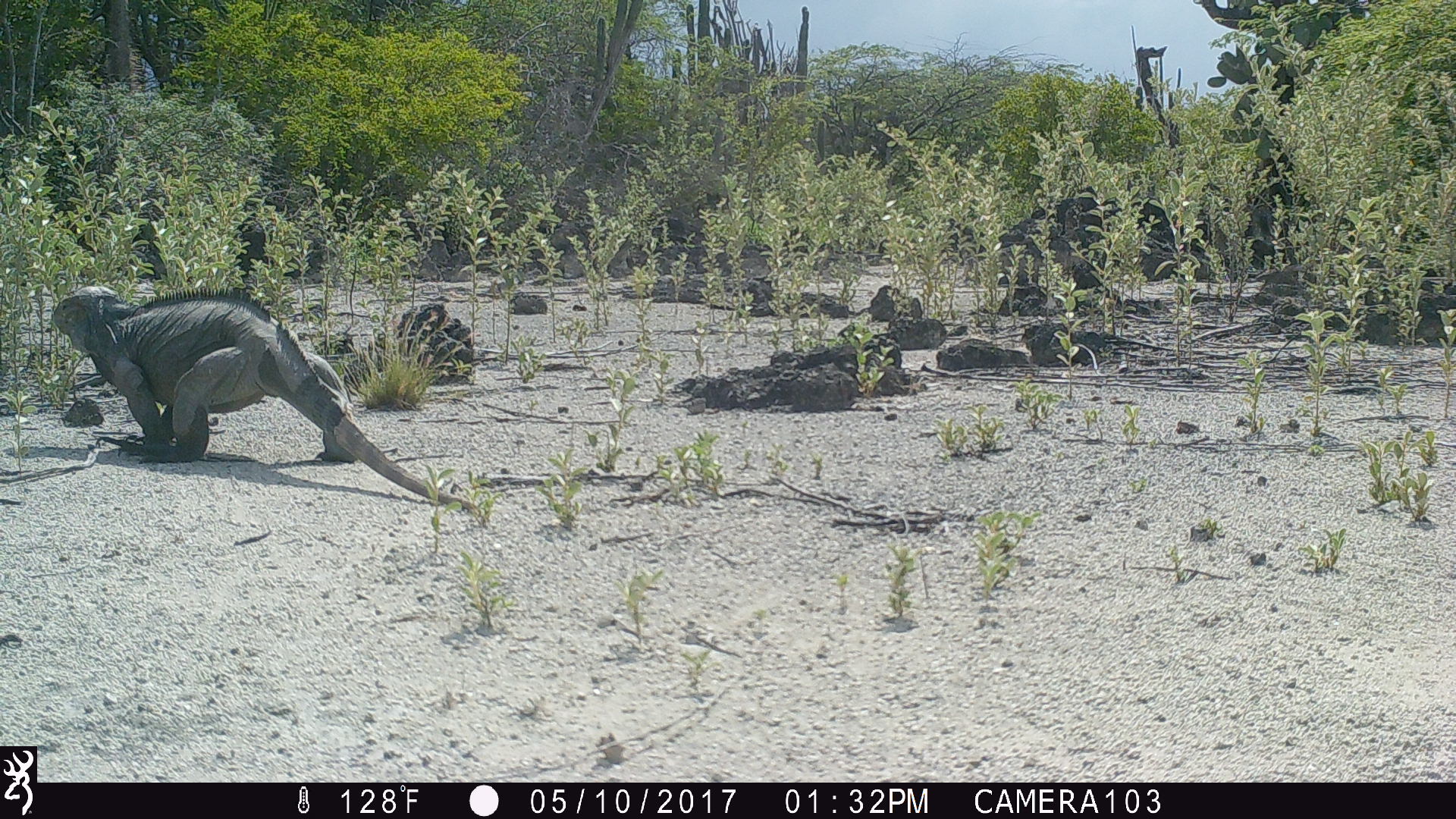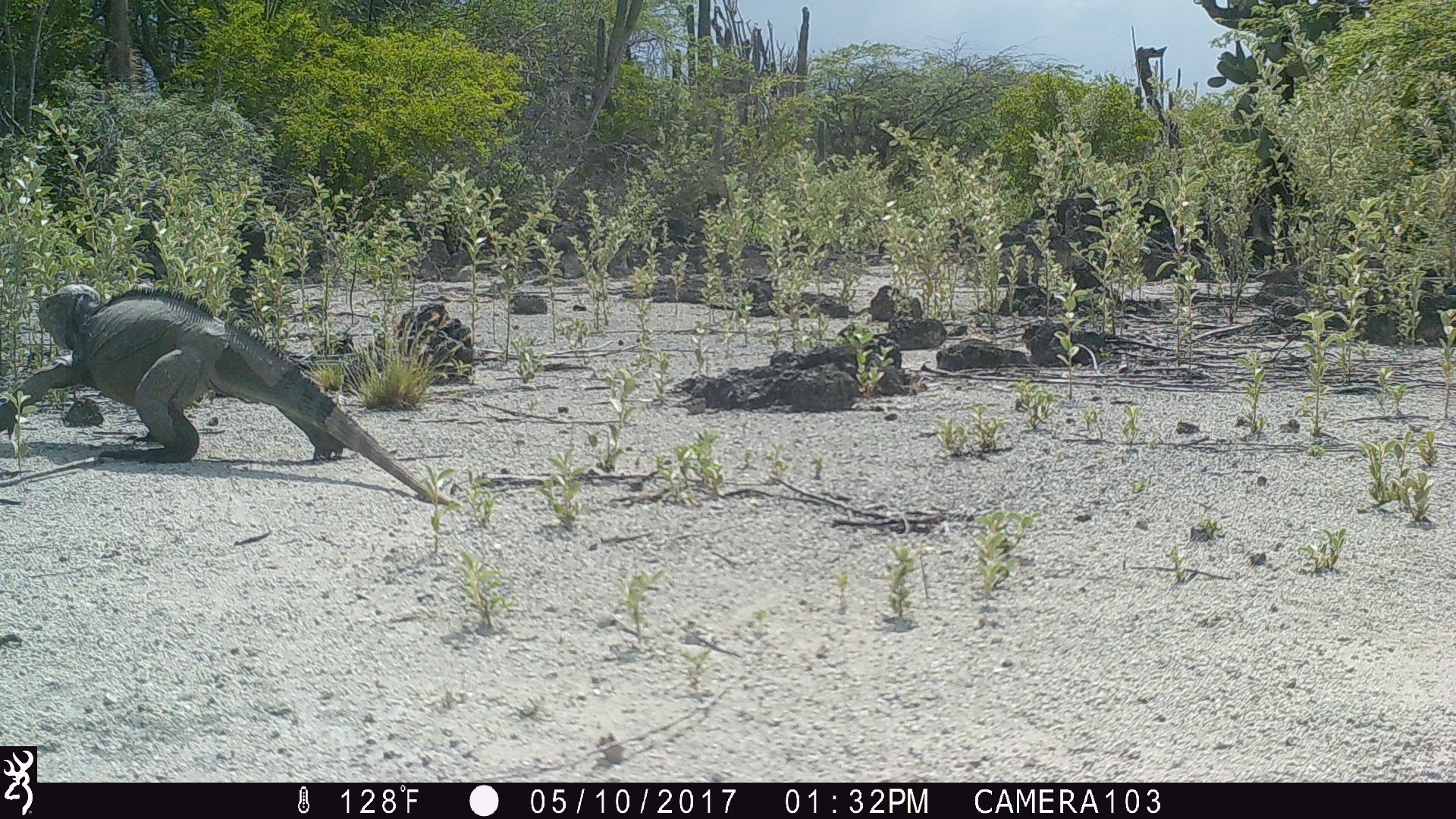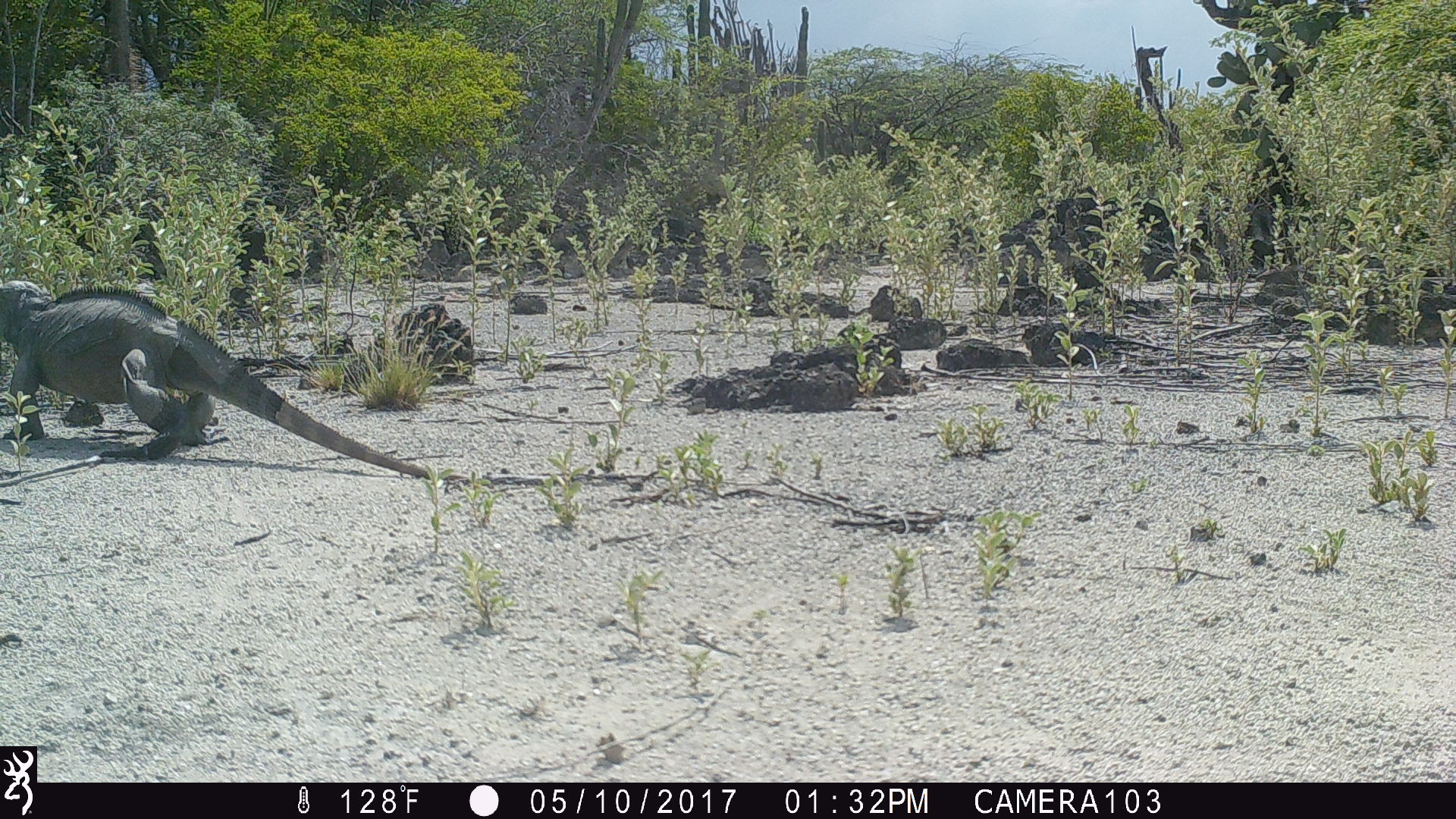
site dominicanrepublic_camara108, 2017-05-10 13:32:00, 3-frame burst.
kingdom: Animalia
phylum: Chordata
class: Reptilia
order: Squamata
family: Iguanidae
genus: Iguana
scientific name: Iguana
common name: typical iguanas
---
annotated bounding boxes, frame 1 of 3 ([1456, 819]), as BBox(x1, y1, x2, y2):
iguana: BBox(45, 284, 455, 511)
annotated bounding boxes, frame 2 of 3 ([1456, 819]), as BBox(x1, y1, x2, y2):
iguana: BBox(17, 280, 448, 497)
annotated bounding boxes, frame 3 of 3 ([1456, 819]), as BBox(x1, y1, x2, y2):
iguana: BBox(0, 275, 460, 481)